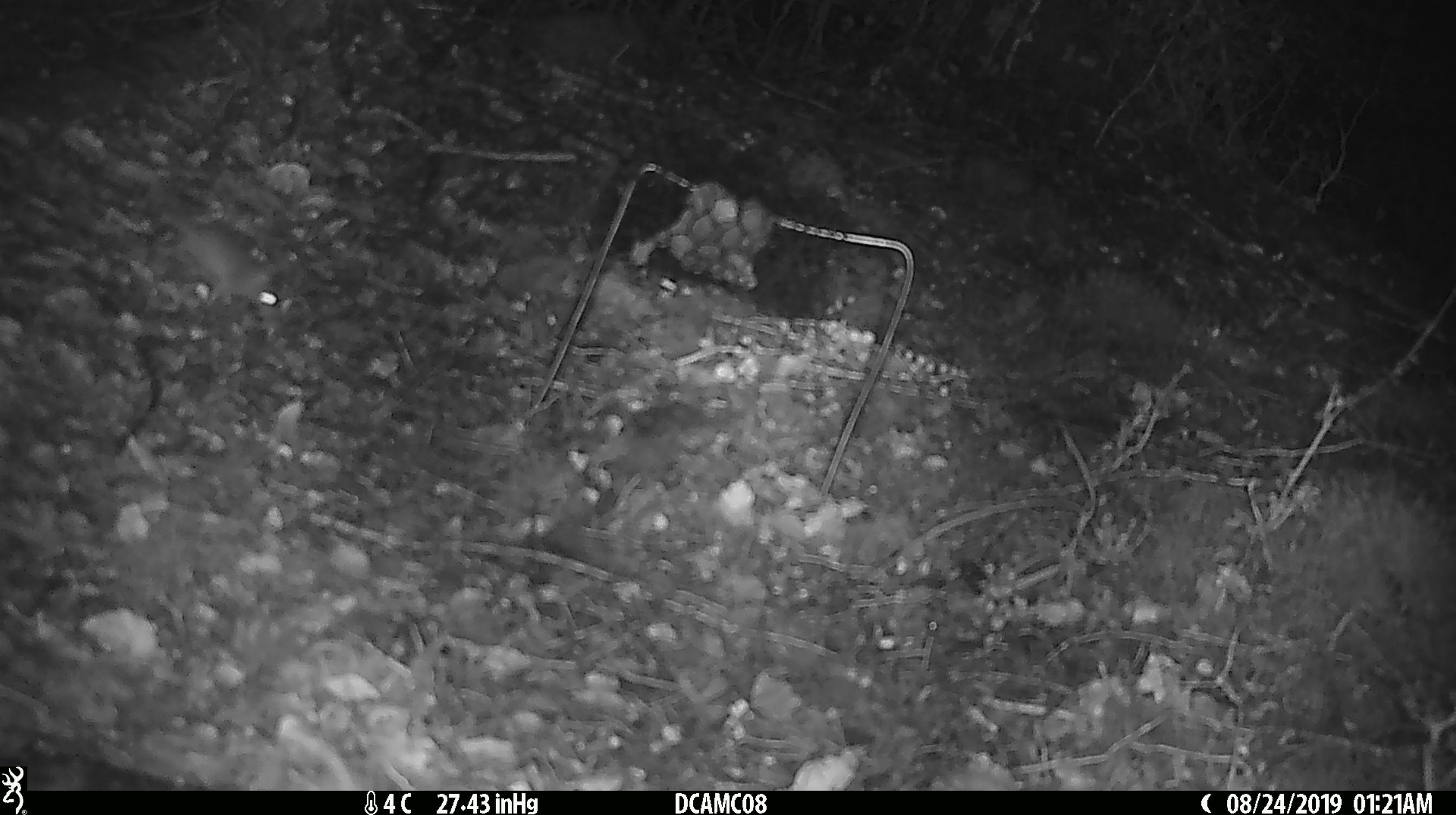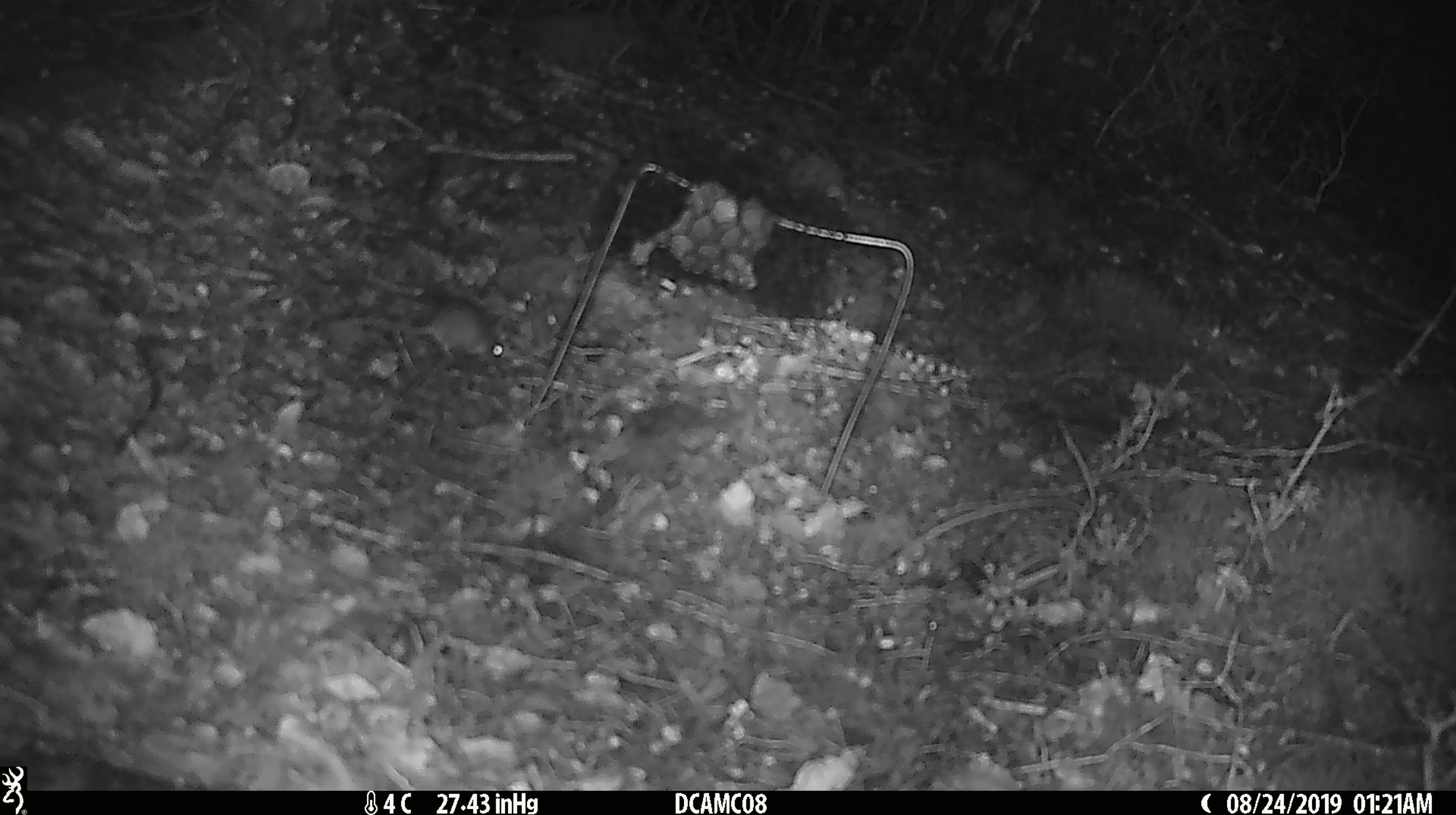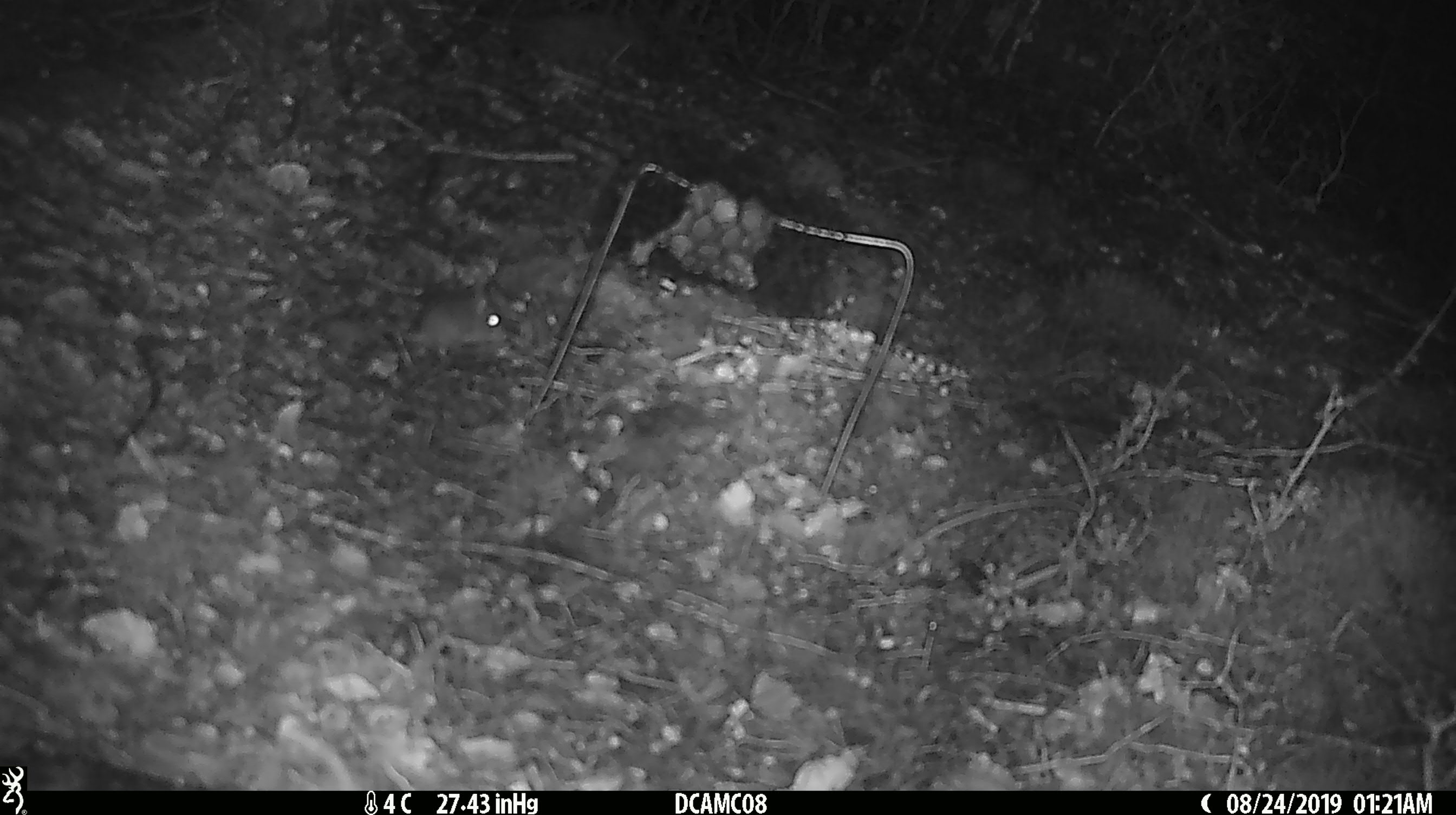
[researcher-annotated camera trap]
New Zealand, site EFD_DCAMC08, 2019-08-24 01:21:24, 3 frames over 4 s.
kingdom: Animalia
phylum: Chordata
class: Mammalia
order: Rodentia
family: Muridae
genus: Mus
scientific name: Mus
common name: mouse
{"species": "mouse (Mus)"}